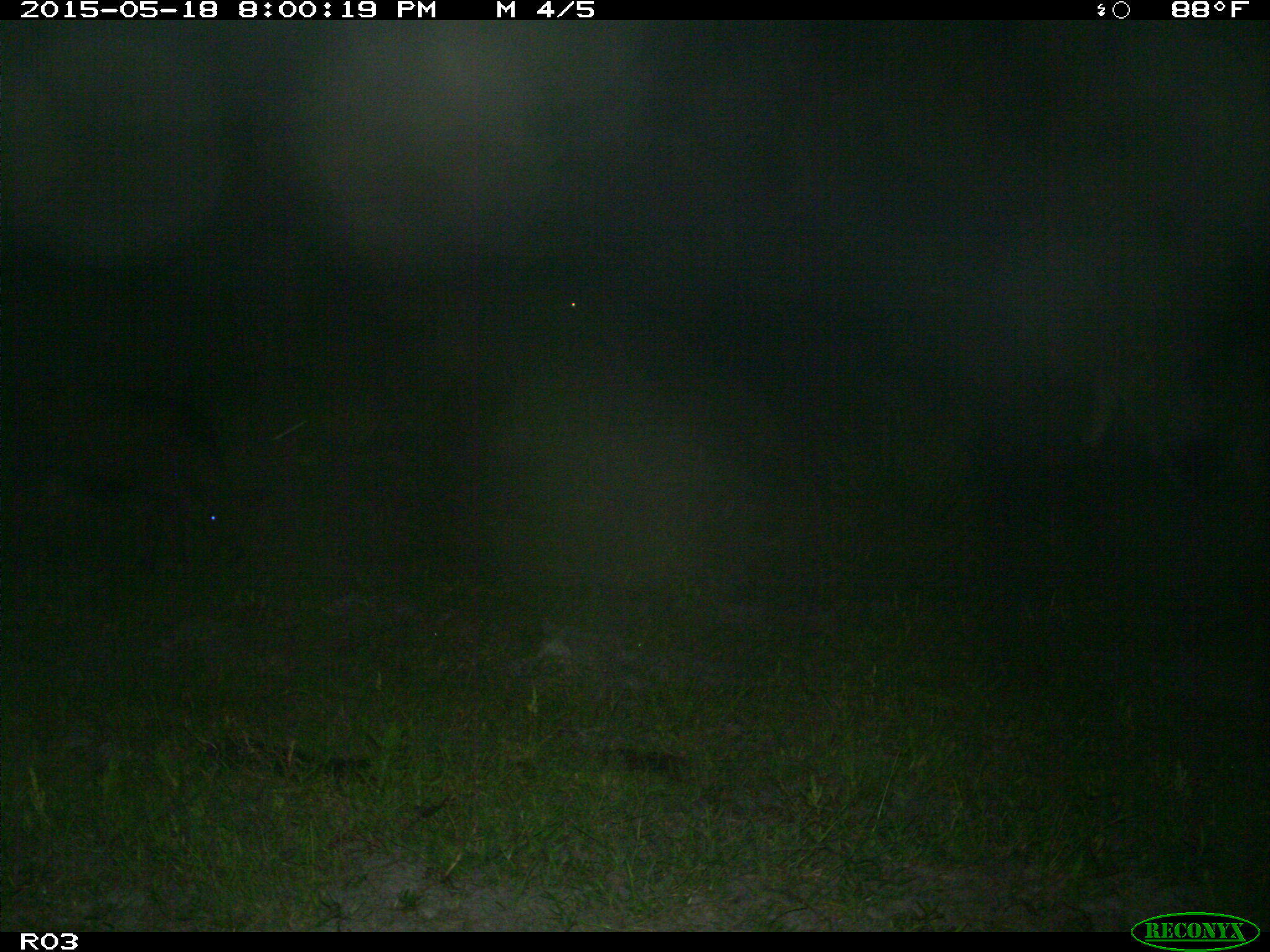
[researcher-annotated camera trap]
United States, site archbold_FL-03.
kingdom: Animalia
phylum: Chordata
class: Mammalia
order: Artiodactyla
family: Bovidae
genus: Bos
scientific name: Bos taurus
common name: domestic cow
Bos taurus (domestic cow).